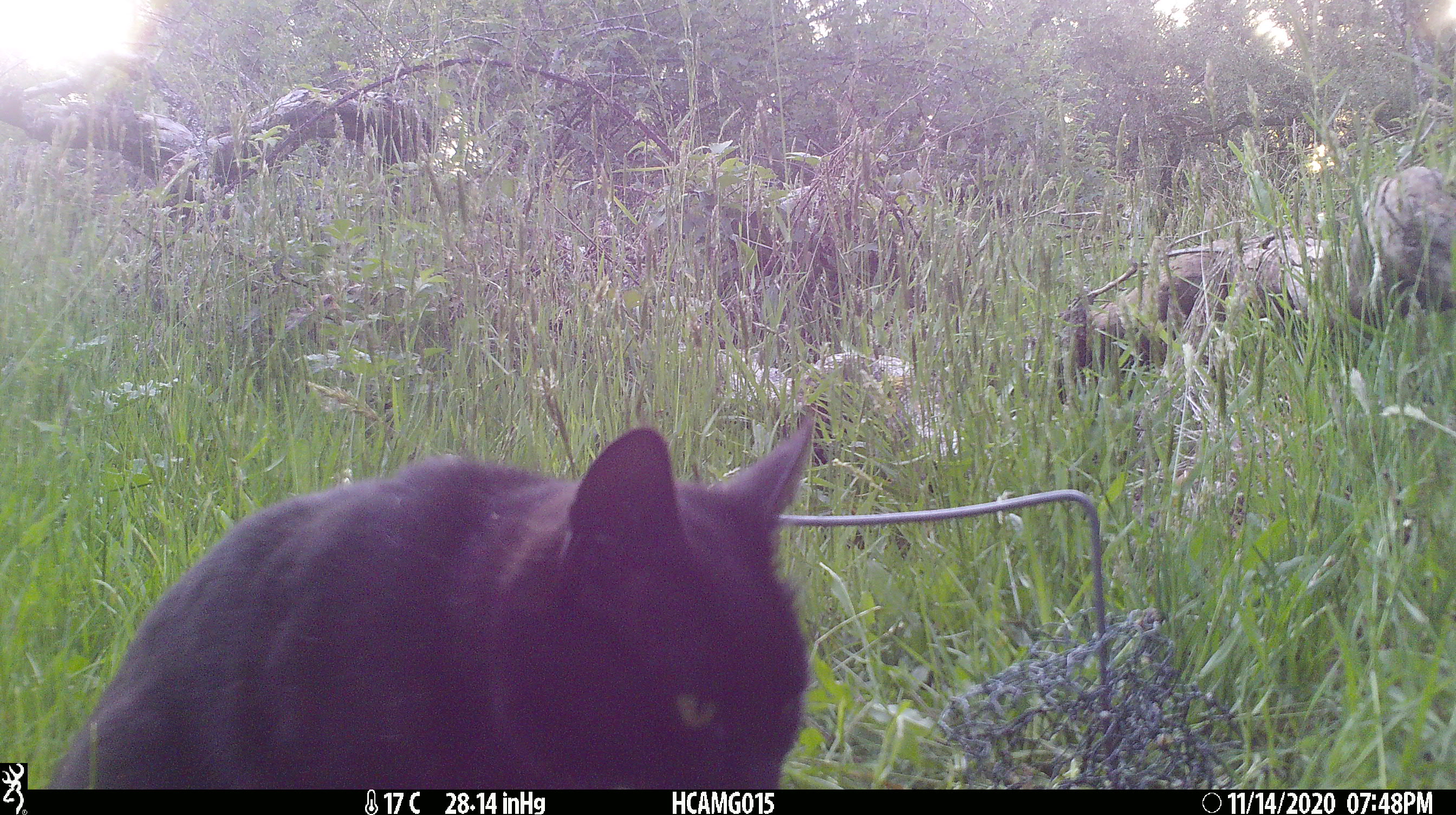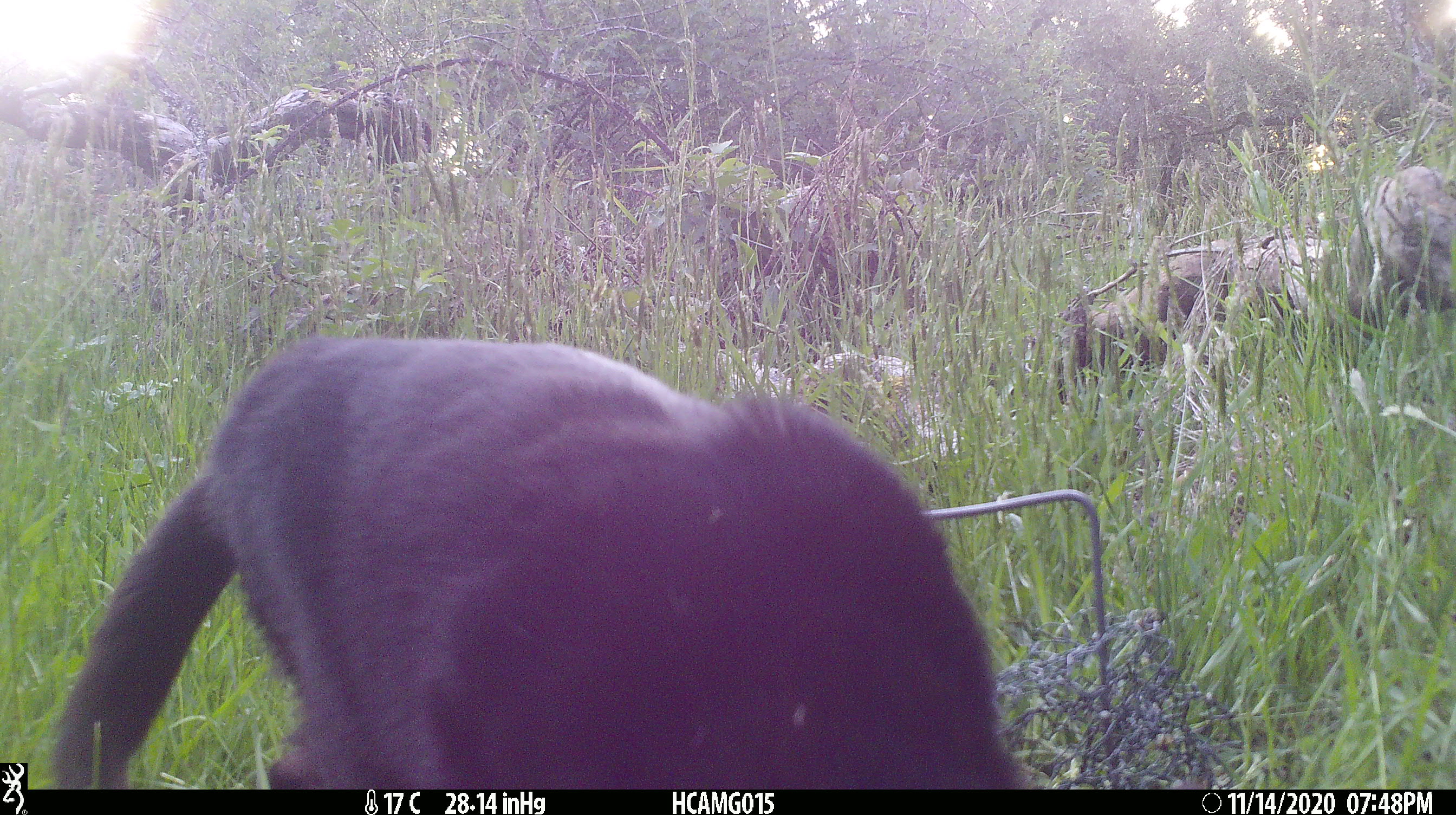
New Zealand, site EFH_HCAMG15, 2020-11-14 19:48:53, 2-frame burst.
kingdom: Animalia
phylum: Chordata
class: Mammalia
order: Carnivora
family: Felidae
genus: Felis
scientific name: Felis catus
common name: domestic cat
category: cat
Cat (domestic cat) (Felis catus).